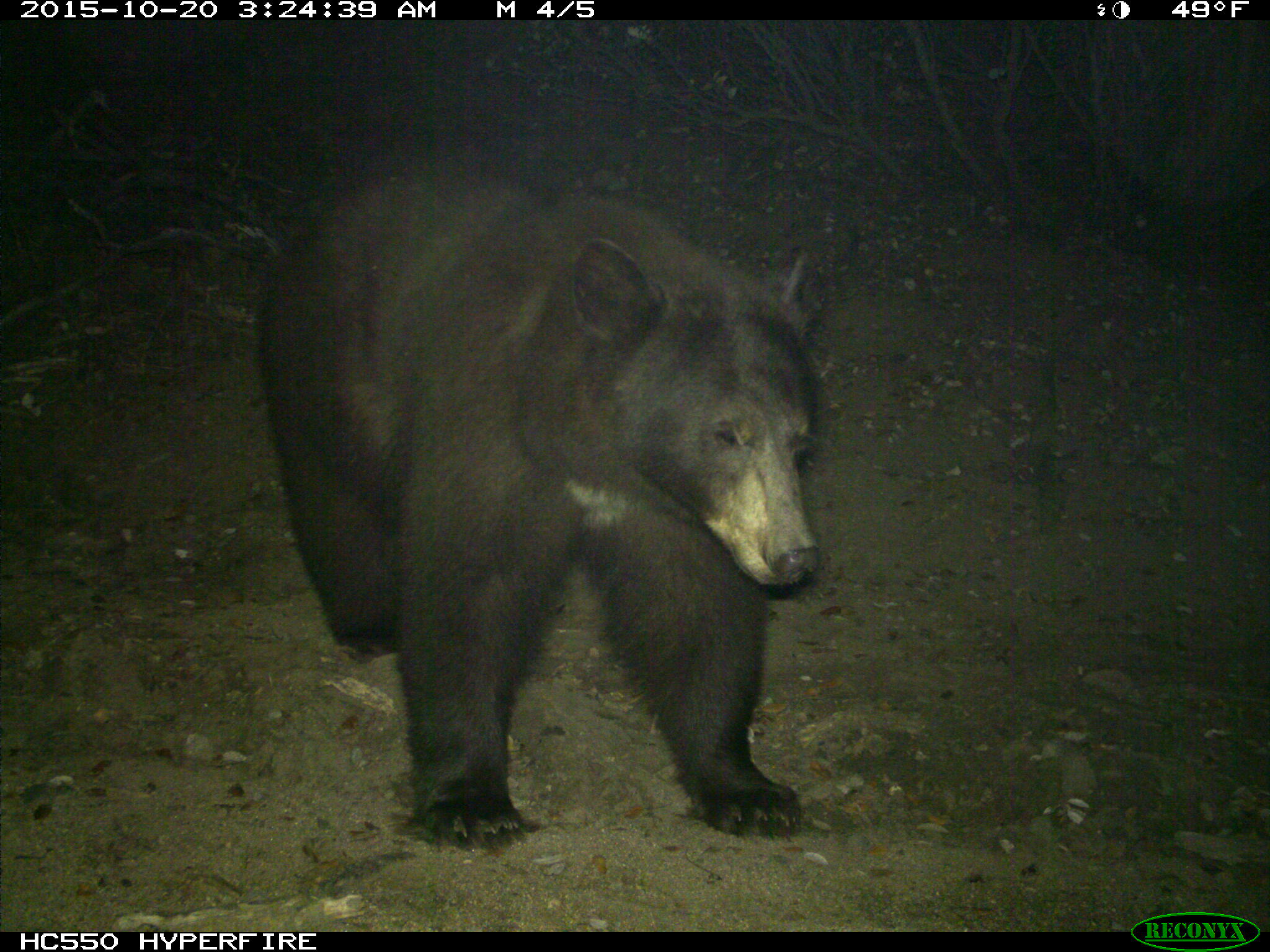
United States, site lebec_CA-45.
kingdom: Animalia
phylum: Chordata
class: Mammalia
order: Carnivora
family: Ursidae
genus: Ursus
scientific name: Ursus americanus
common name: american black bear